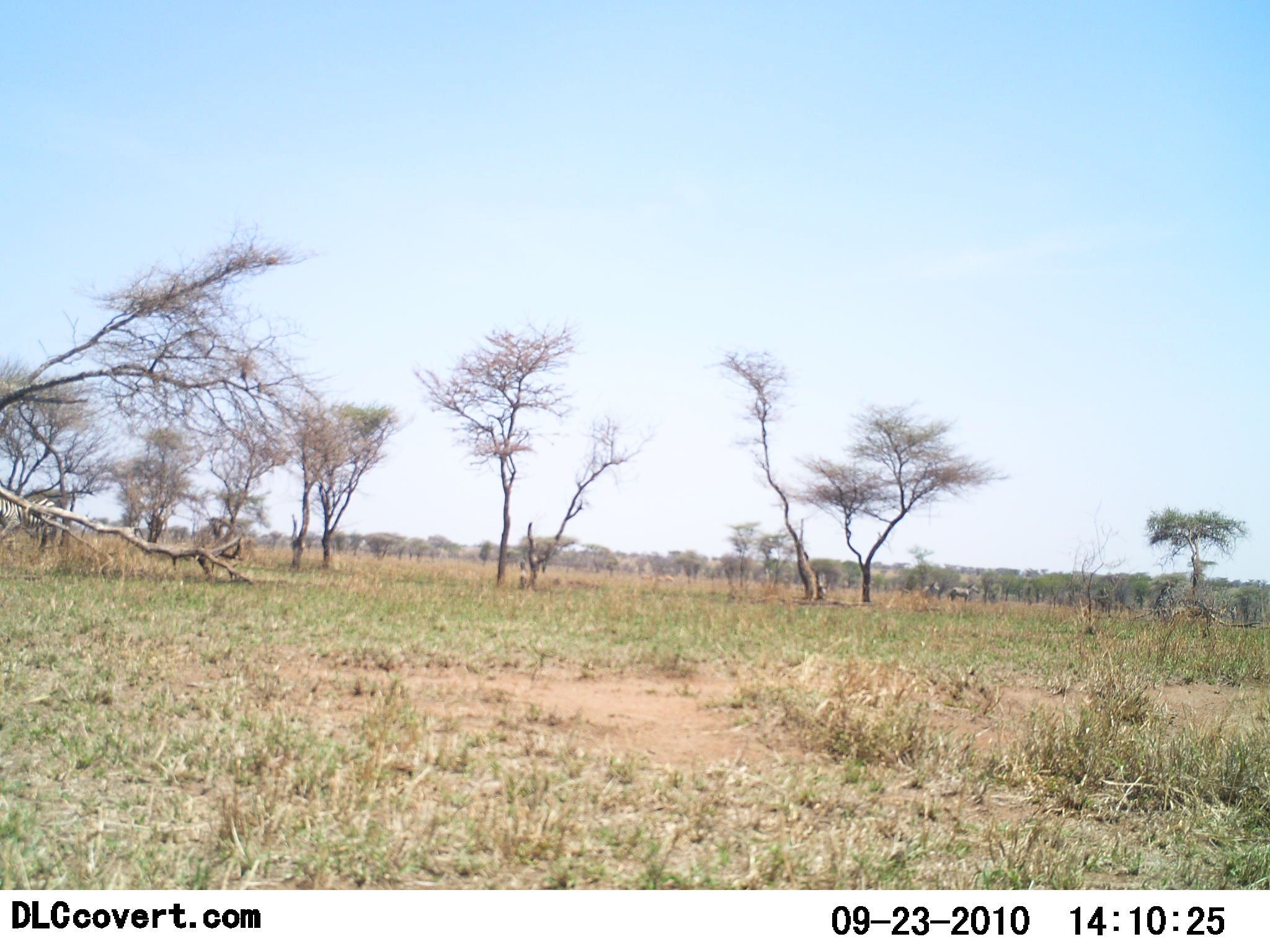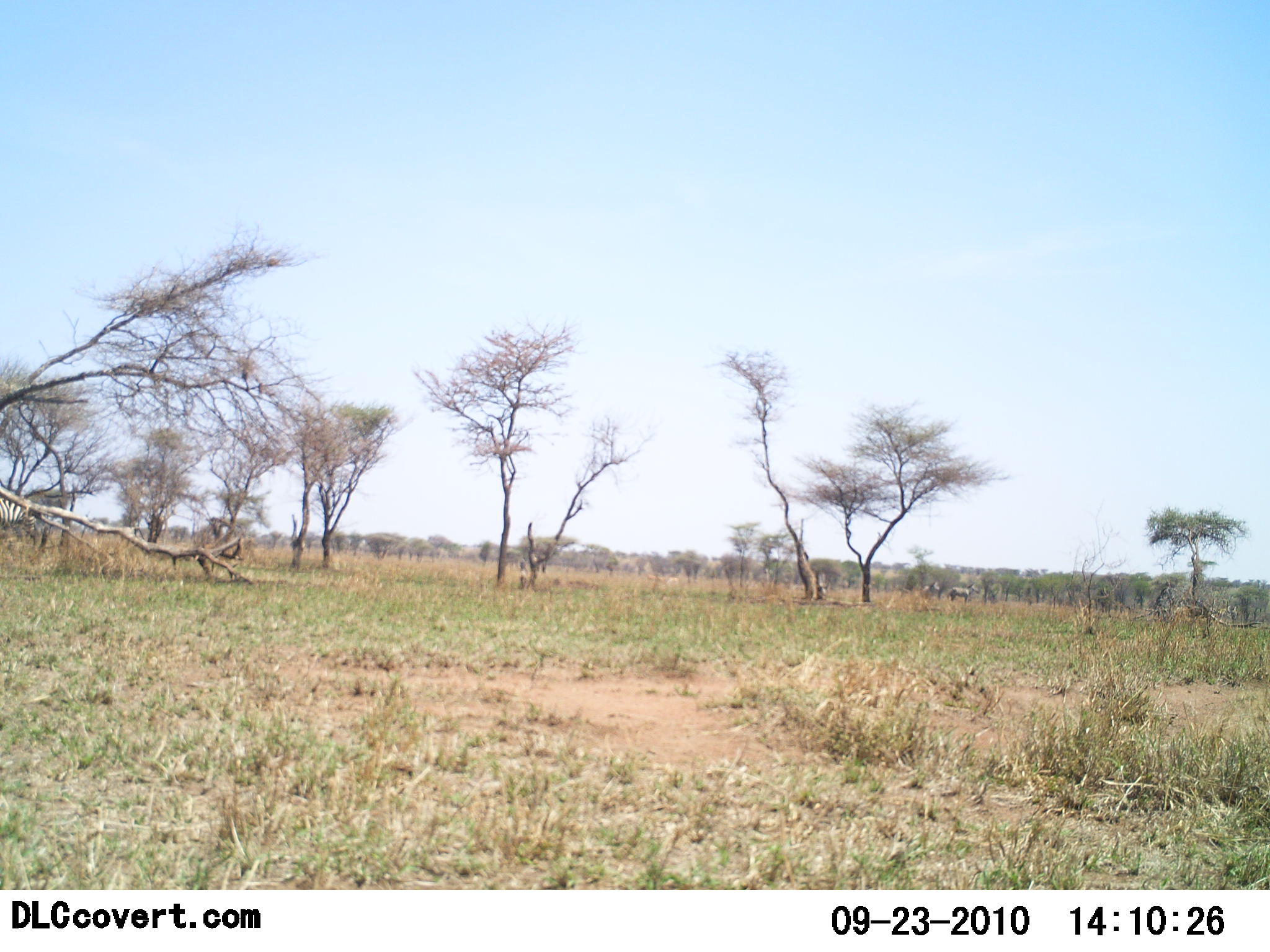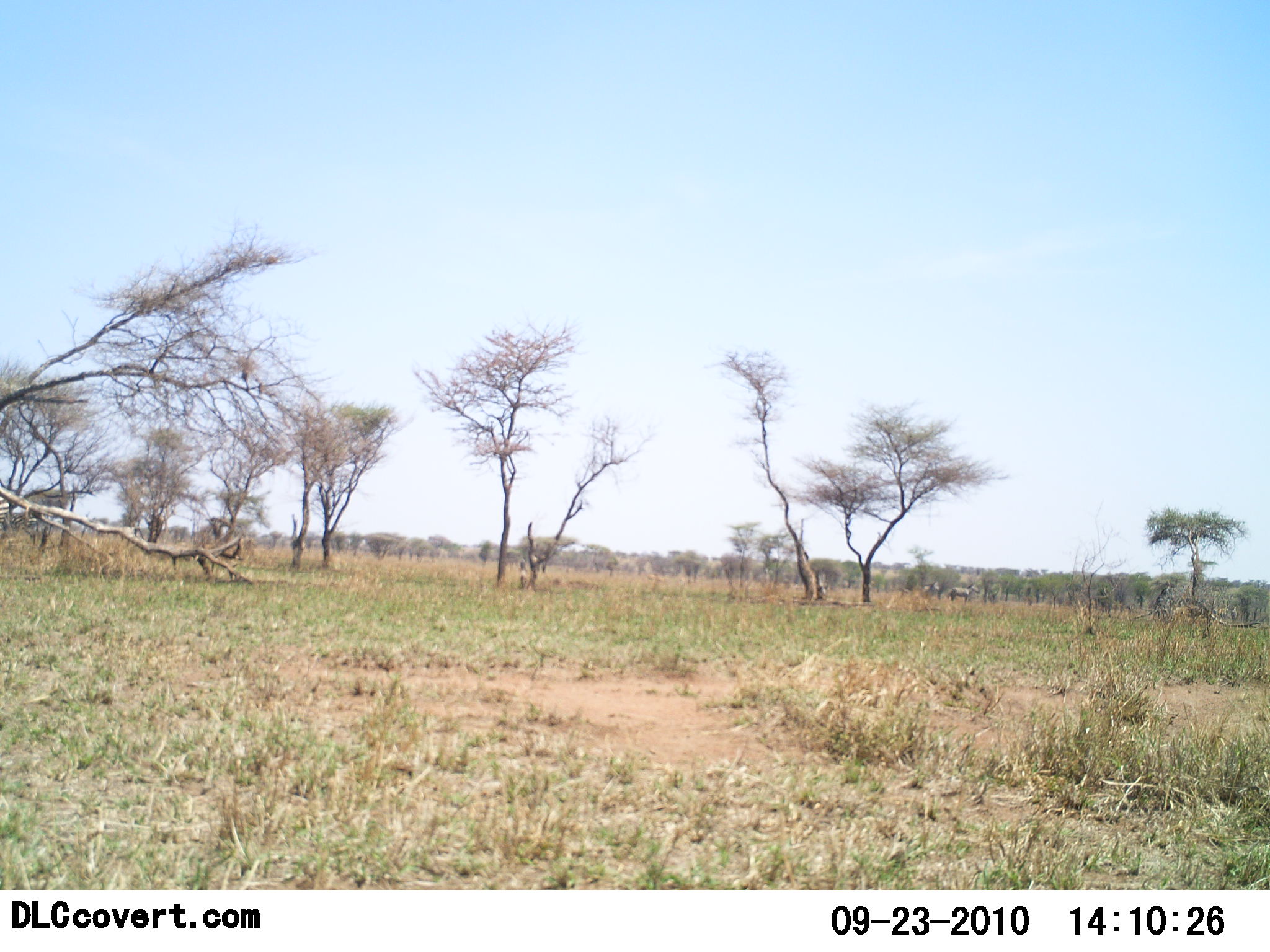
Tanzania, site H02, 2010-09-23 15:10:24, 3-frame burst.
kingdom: Animalia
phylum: Chordata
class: Mammalia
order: Perissodactyla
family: Equidae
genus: Equus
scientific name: Equus quagga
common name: plains zebra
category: zebra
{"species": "zebra (plains zebra) (Equus quagga)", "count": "1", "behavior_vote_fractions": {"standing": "9%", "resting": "0%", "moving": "82%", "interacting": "0%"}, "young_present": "9%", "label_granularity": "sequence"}